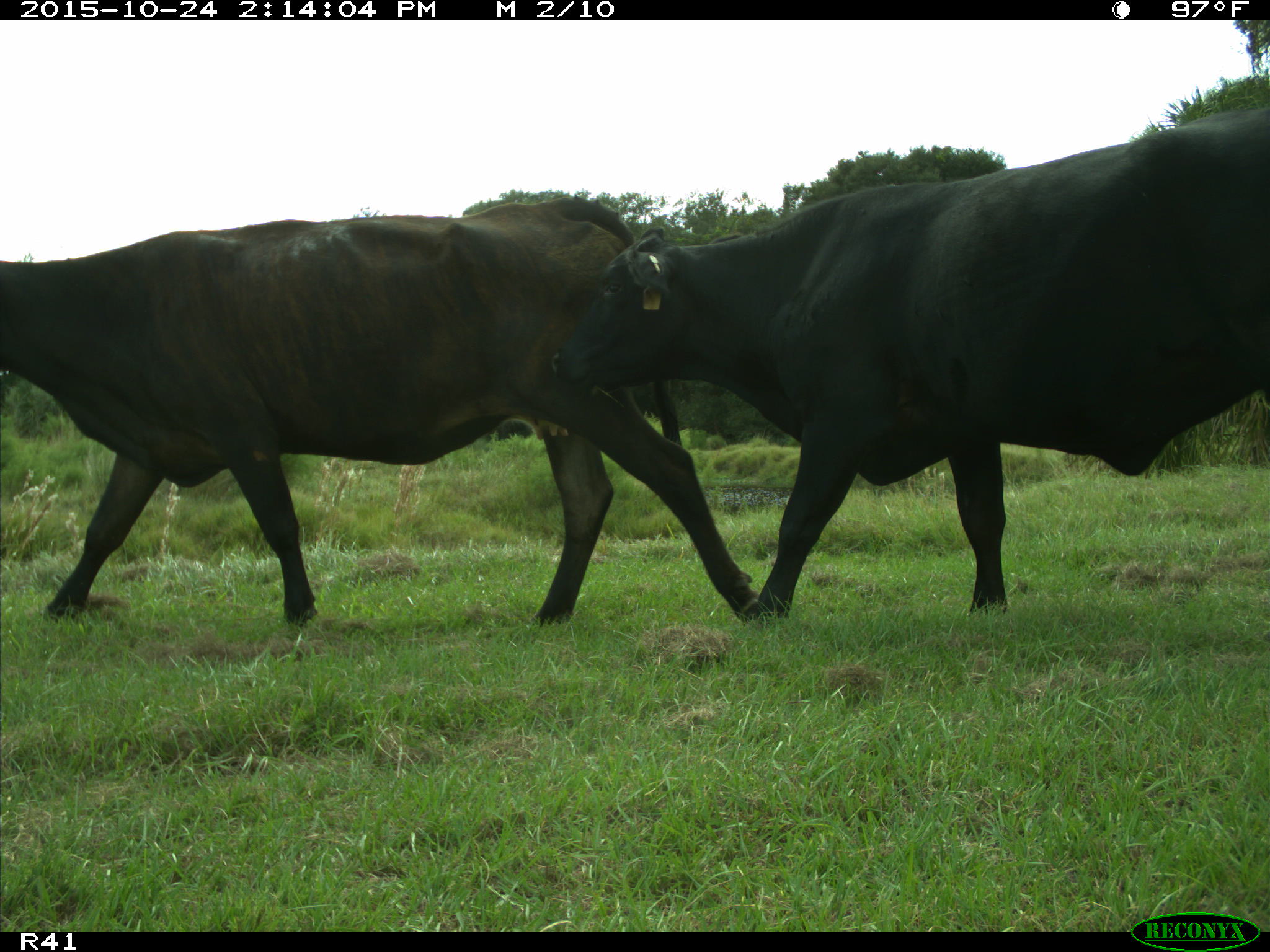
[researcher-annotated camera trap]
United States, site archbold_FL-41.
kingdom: Animalia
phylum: Chordata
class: Mammalia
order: Artiodactyla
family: Bovidae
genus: Bos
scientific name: Bos taurus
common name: domestic cow